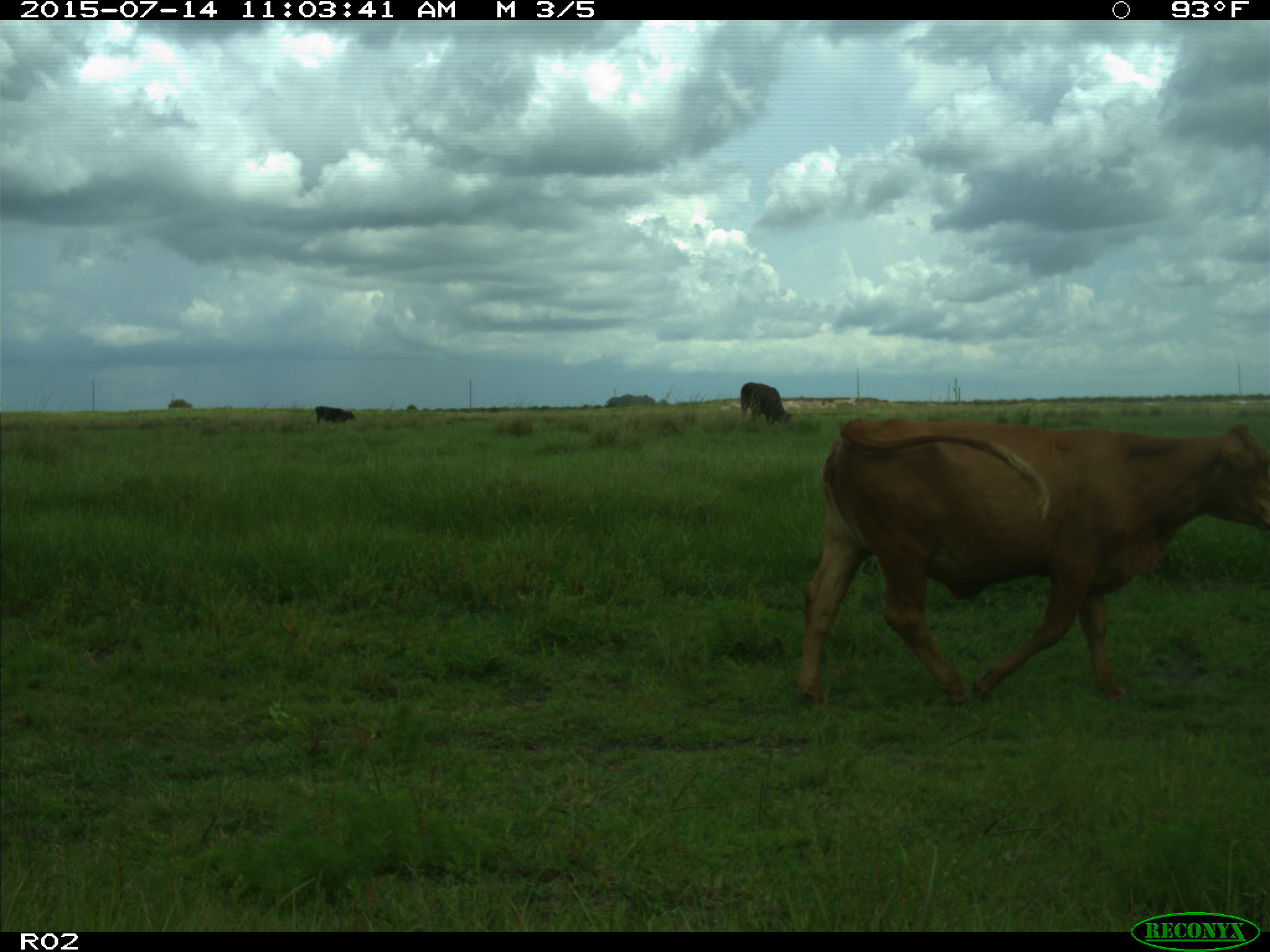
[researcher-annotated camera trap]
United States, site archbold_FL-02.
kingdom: Animalia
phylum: Chordata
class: Mammalia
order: Artiodactyla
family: Bovidae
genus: Bos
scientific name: Bos taurus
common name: domestic cow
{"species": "Bos taurus (domestic cow)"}